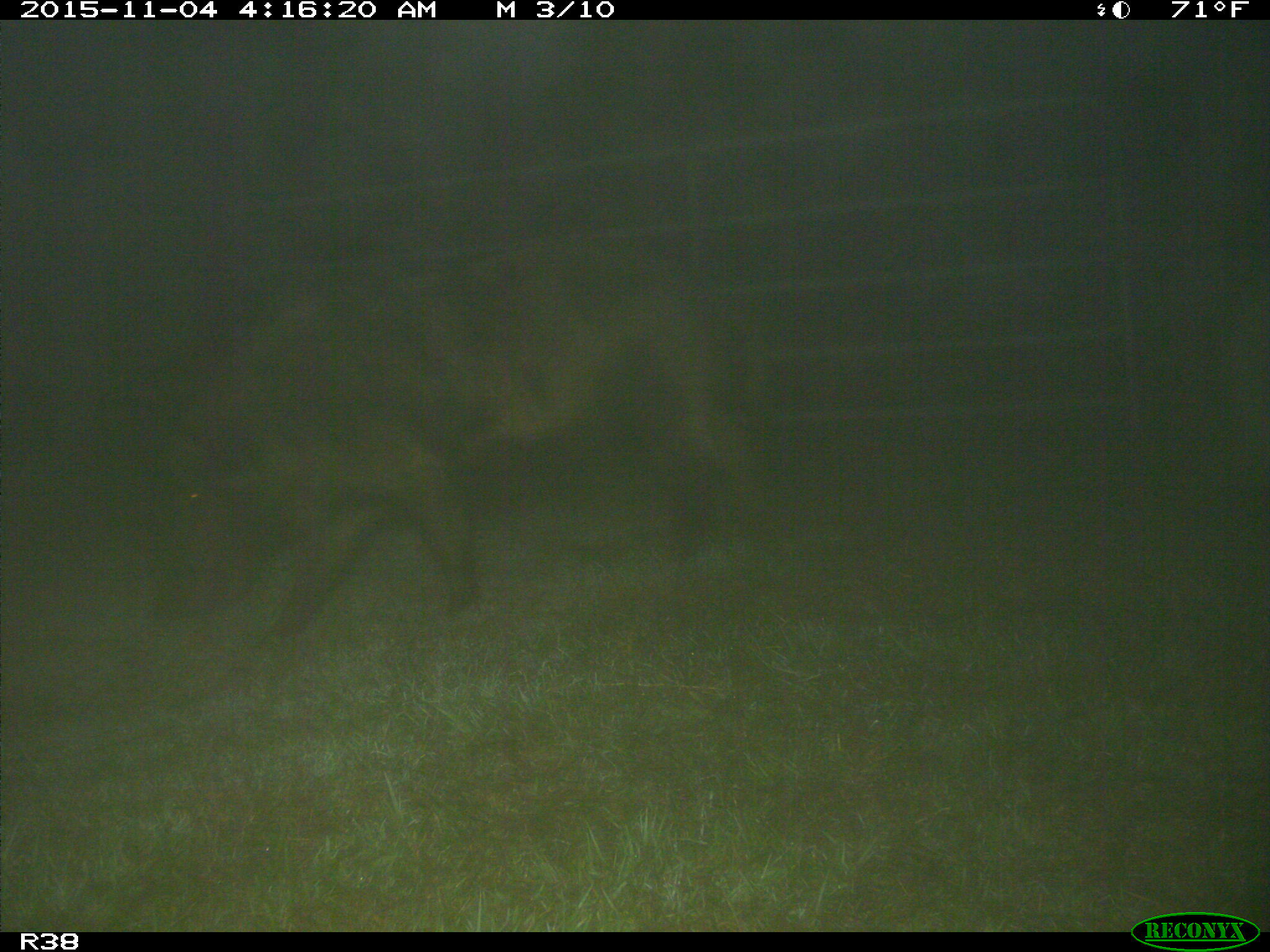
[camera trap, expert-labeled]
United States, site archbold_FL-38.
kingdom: Animalia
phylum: Chordata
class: Mammalia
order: Artiodactyla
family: Suidae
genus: Sus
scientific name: Sus scrofa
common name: wild boar